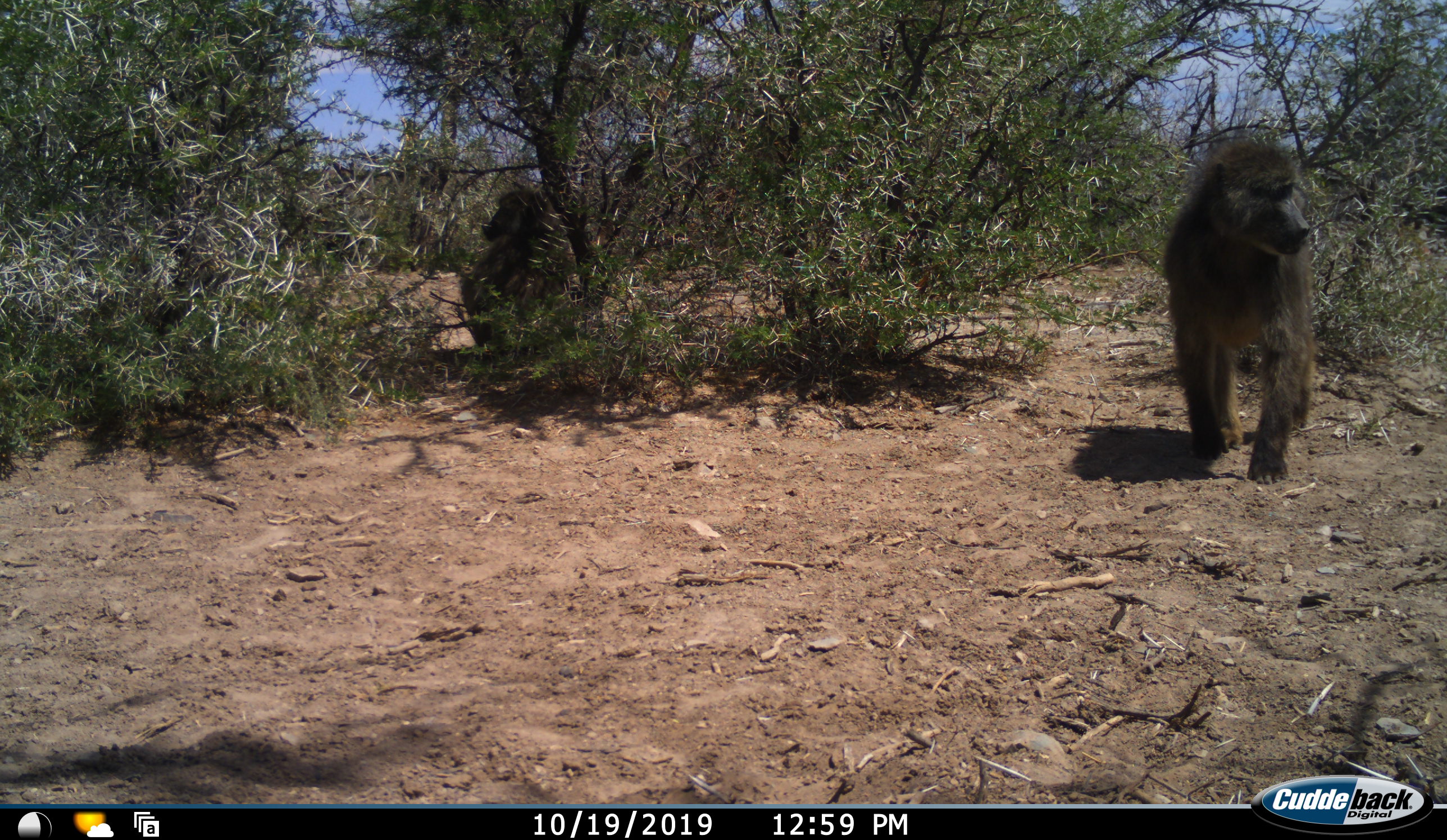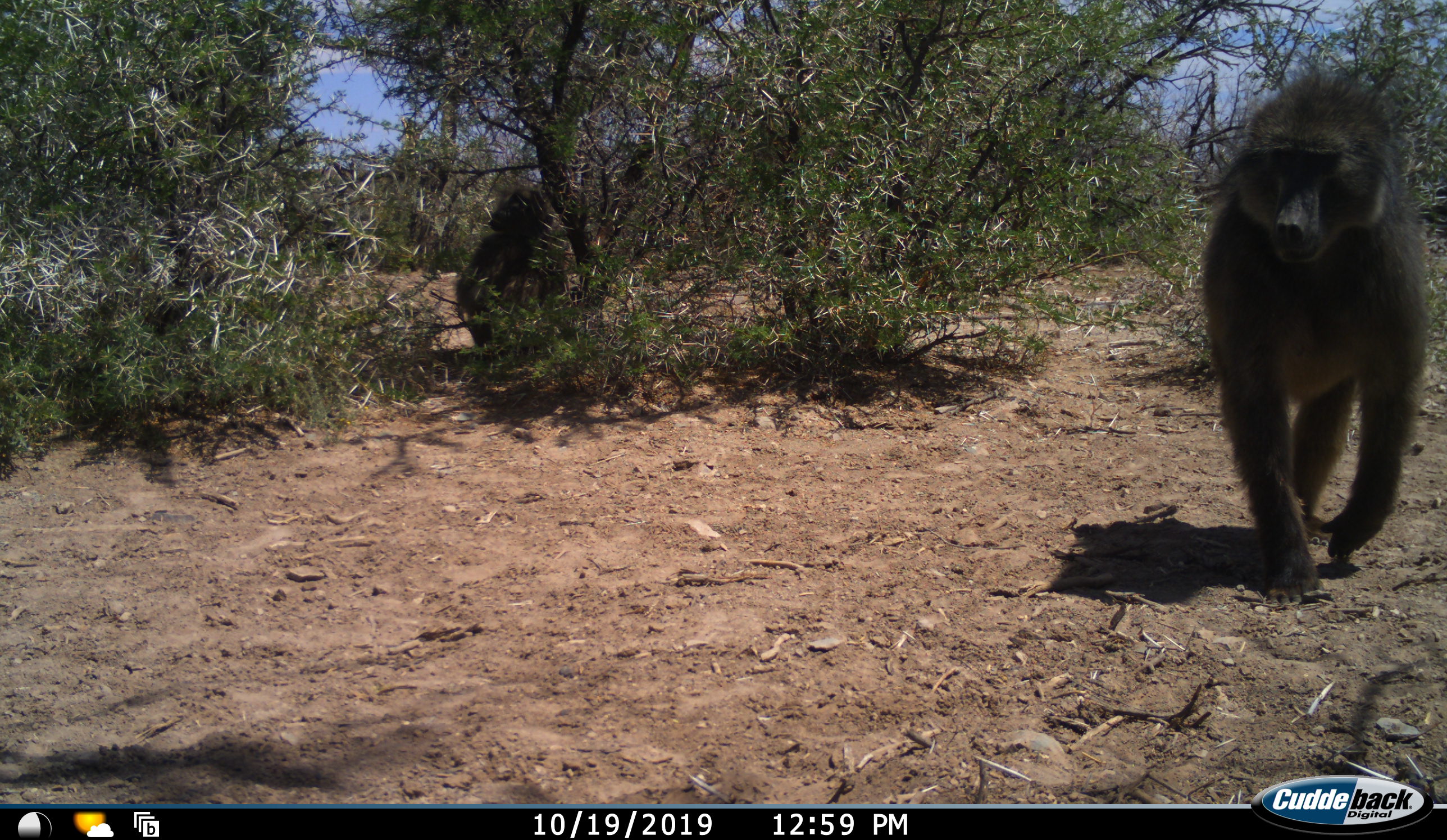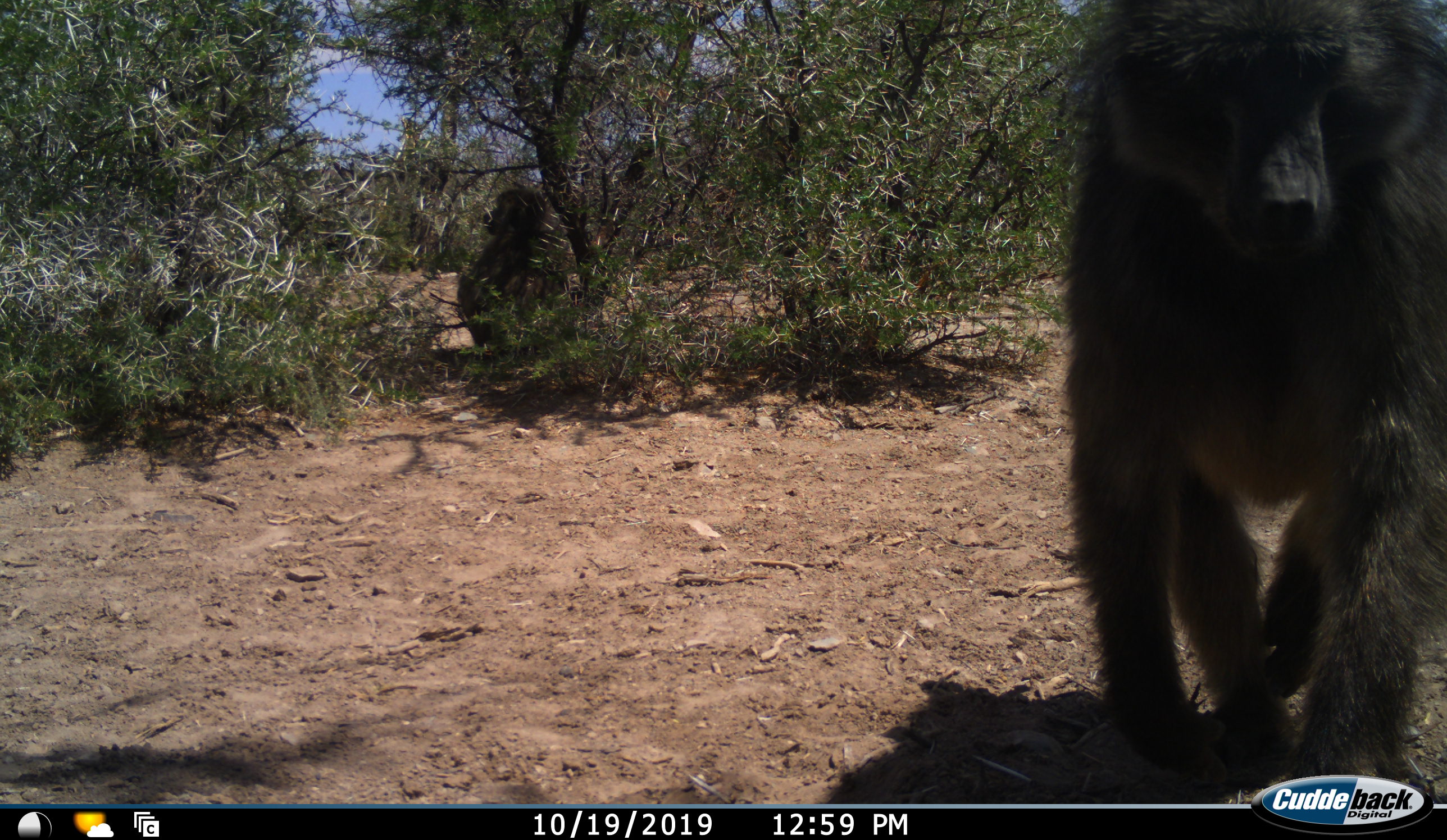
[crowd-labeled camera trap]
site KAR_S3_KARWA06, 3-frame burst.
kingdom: Animalia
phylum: Chordata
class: Mammalia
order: Primates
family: Cercopithecidae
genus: Papio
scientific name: Papio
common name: baboon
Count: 2.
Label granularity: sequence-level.